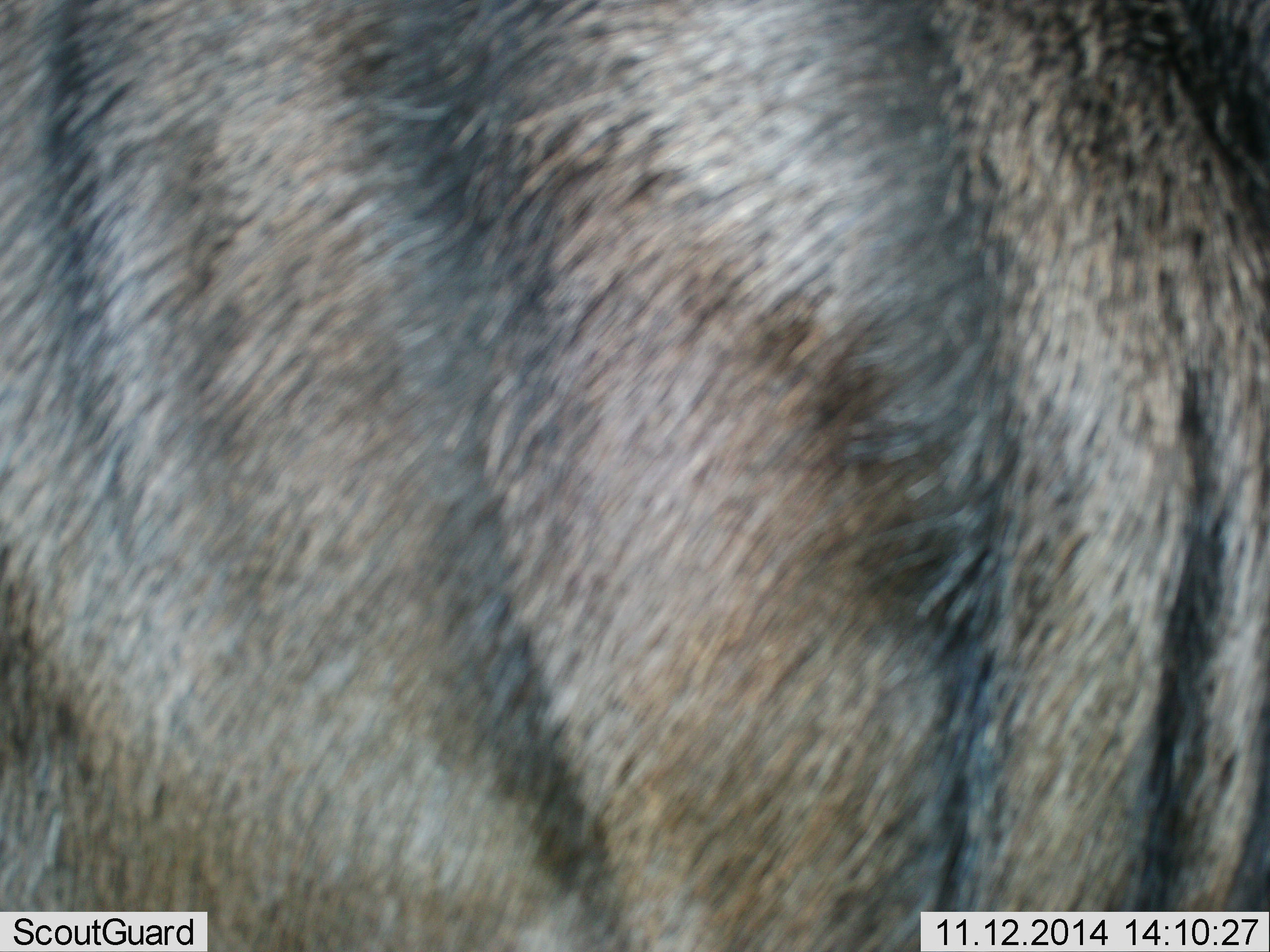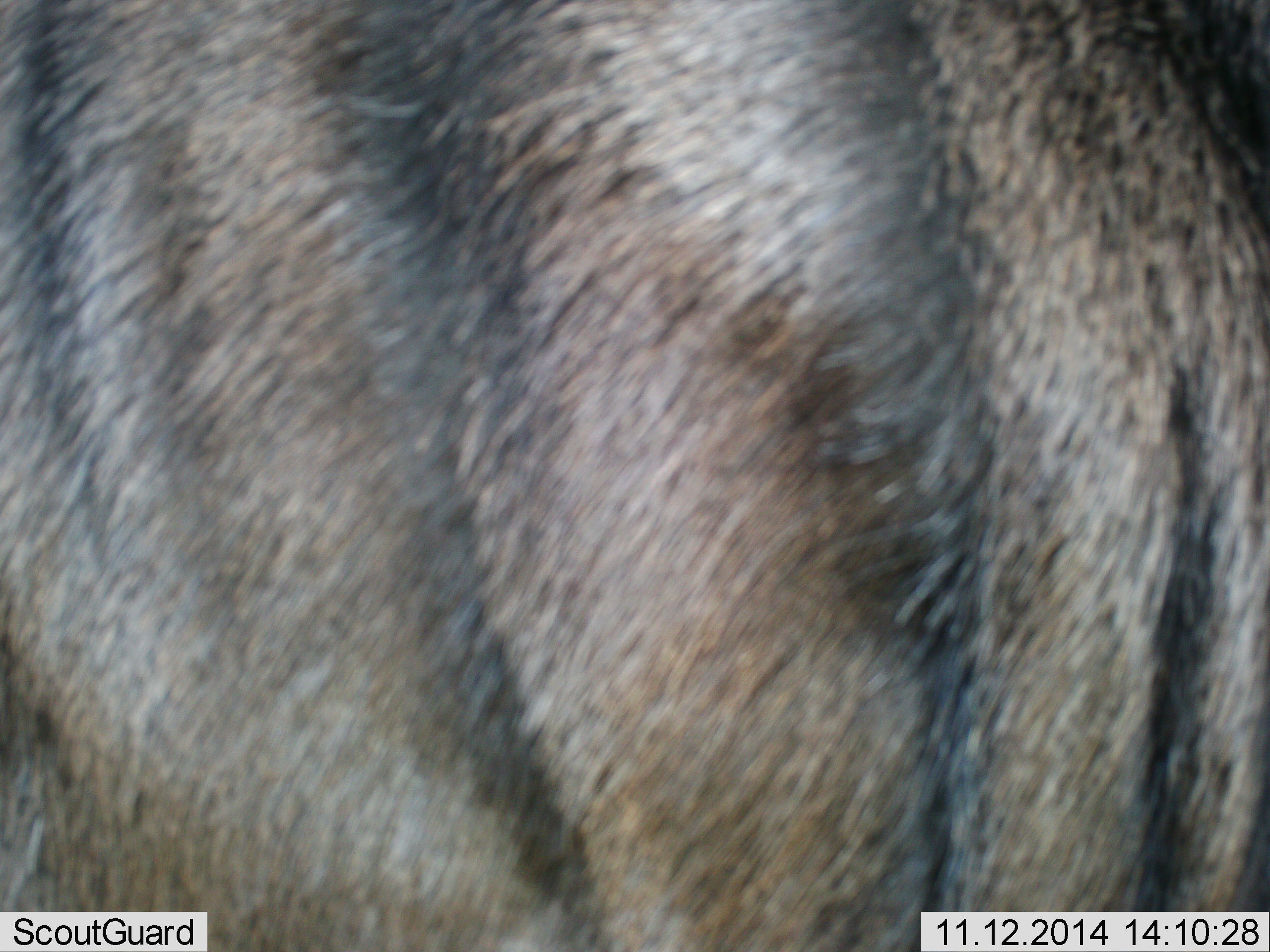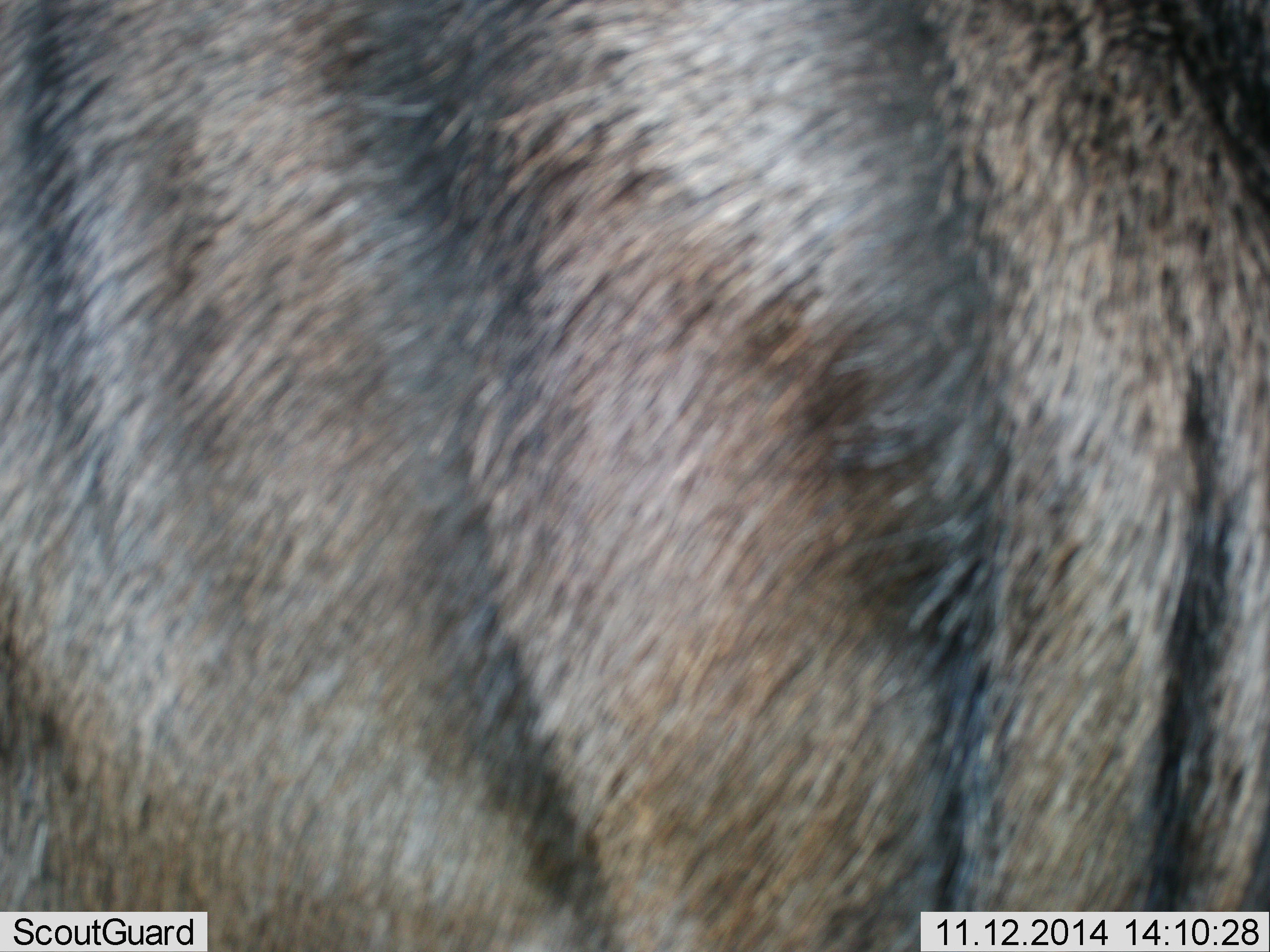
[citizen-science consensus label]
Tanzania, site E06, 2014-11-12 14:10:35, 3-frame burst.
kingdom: Animalia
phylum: Chordata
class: Mammalia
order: Artiodactyla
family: Bovidae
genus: Connochaetes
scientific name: Connochaetes taurinus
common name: blue wildebeest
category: wildebeest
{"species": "wildebeest (blue wildebeest) (Connochaetes taurinus)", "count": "1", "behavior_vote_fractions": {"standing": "100%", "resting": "0%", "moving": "0%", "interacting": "0%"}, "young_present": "0%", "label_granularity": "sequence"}